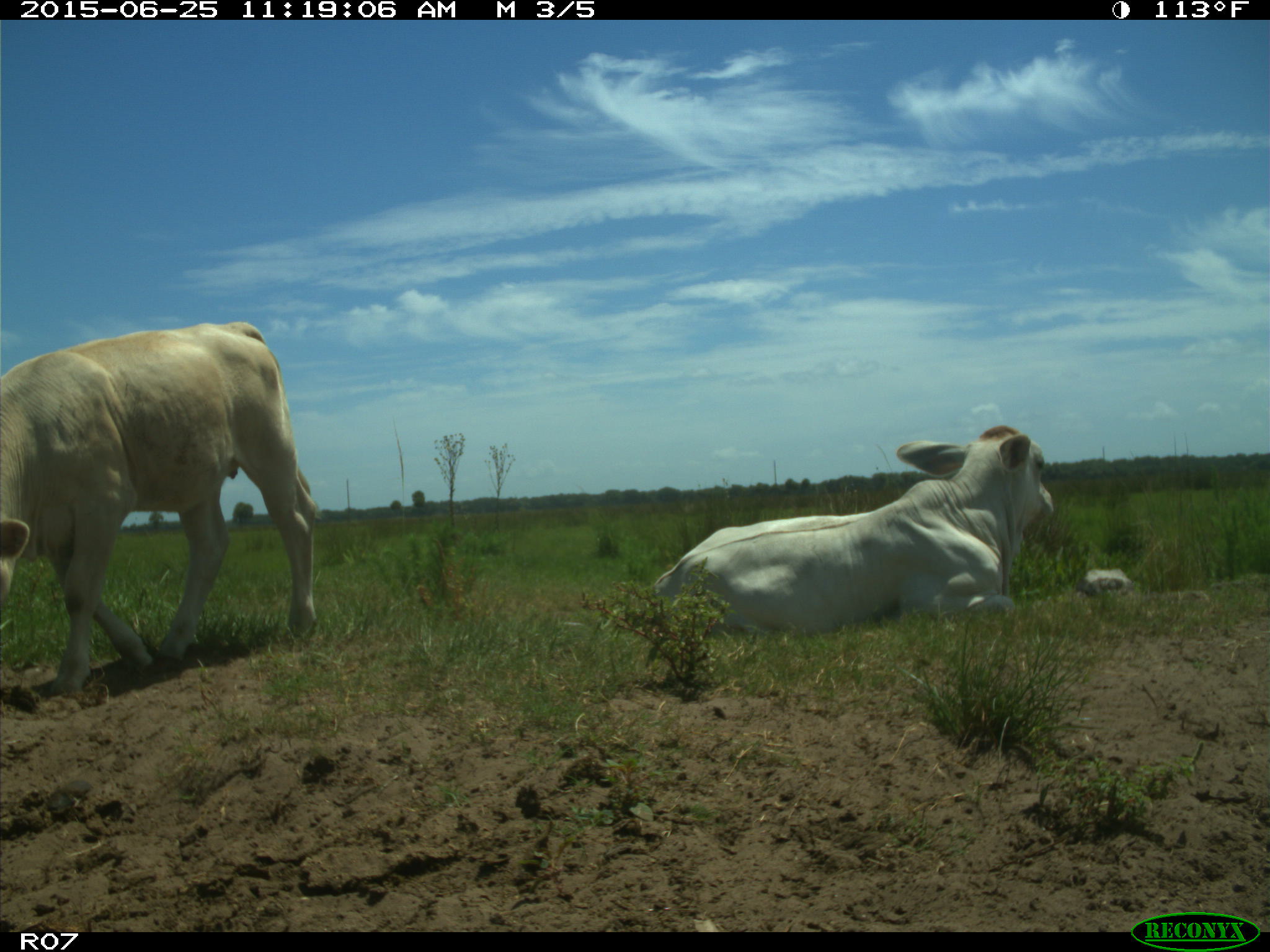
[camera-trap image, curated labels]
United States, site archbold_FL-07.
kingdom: Animalia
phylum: Chordata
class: Mammalia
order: Artiodactyla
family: Bovidae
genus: Bos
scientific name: Bos taurus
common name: domestic cow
Bos taurus (domestic cow).